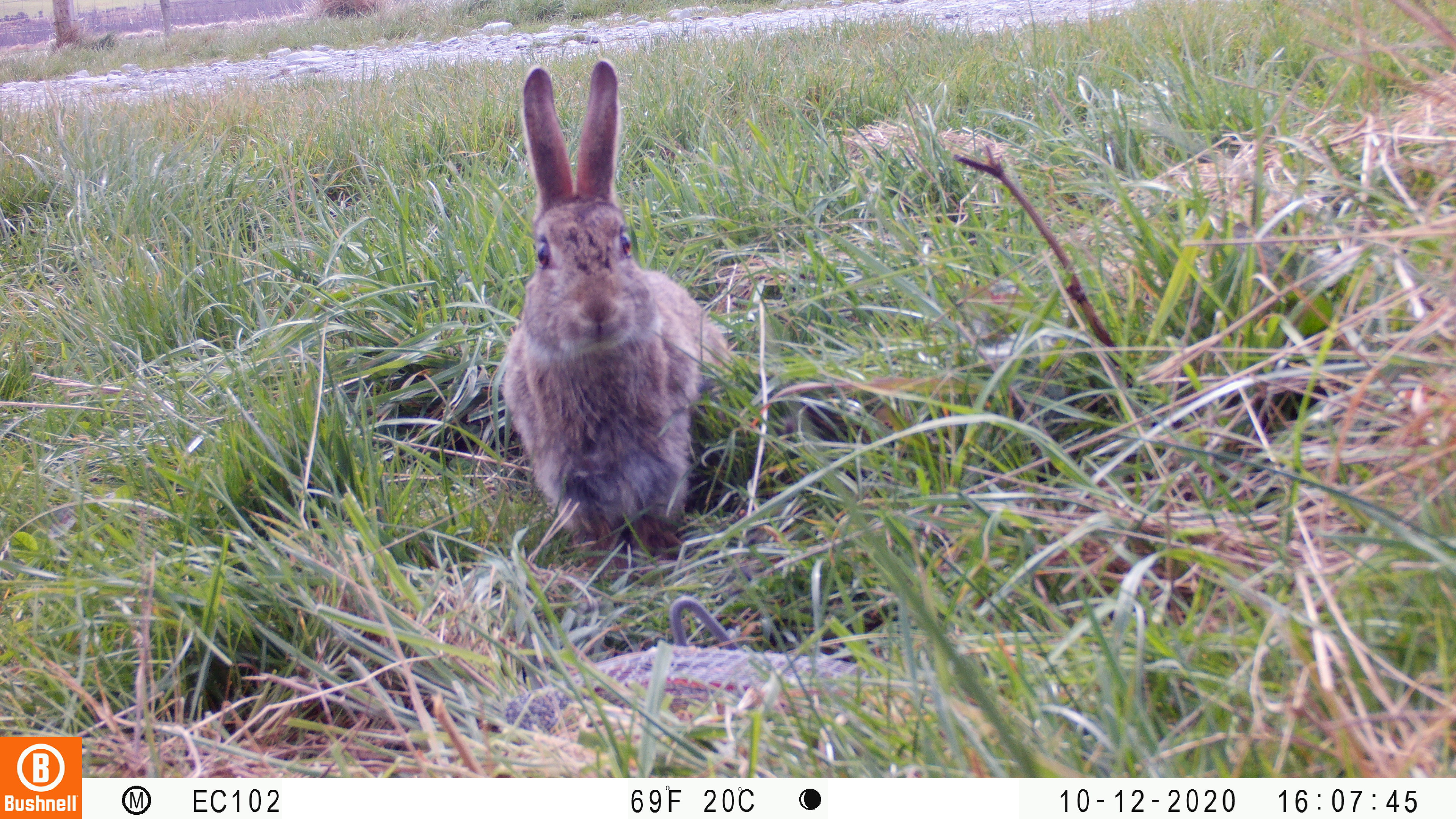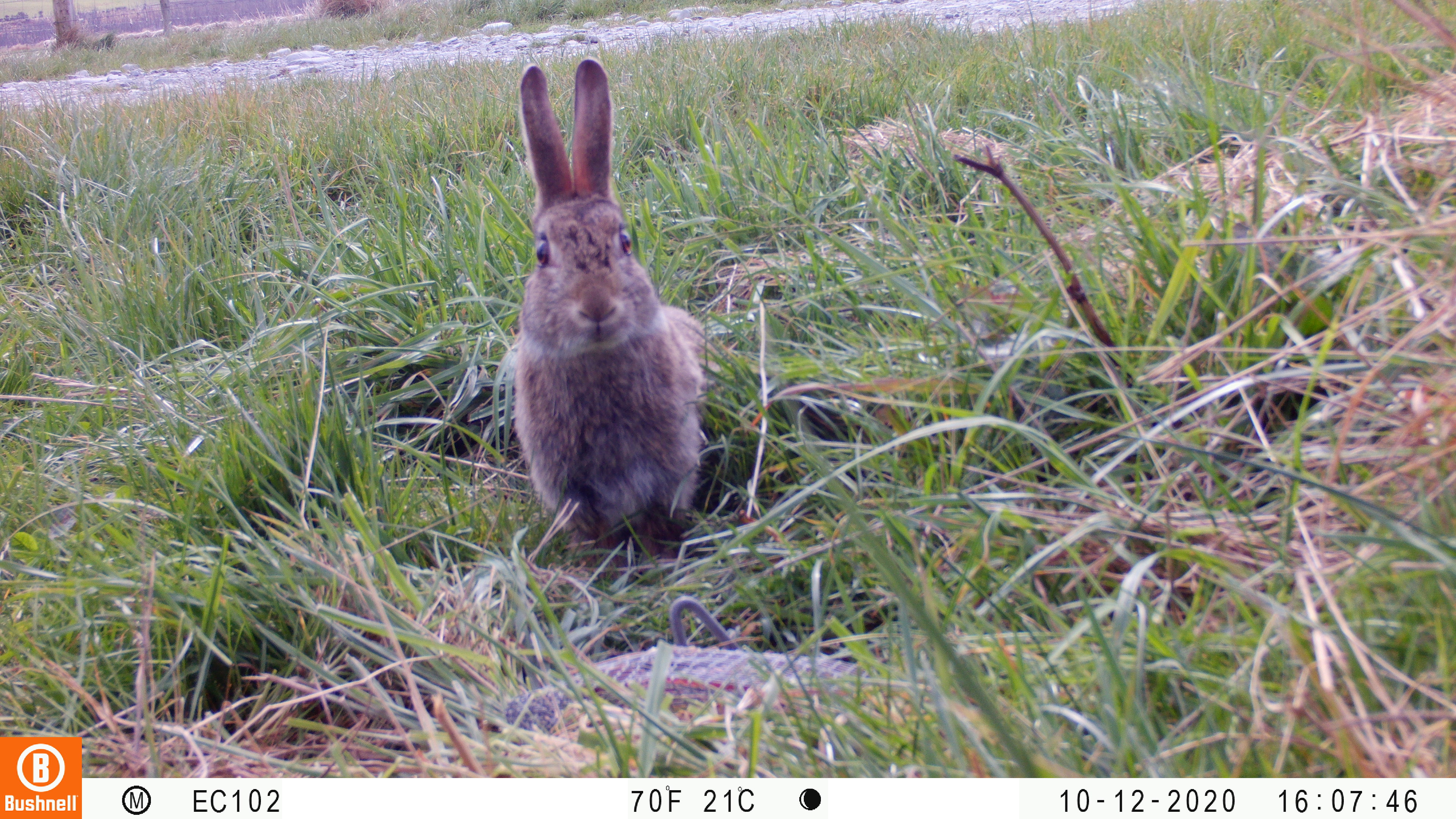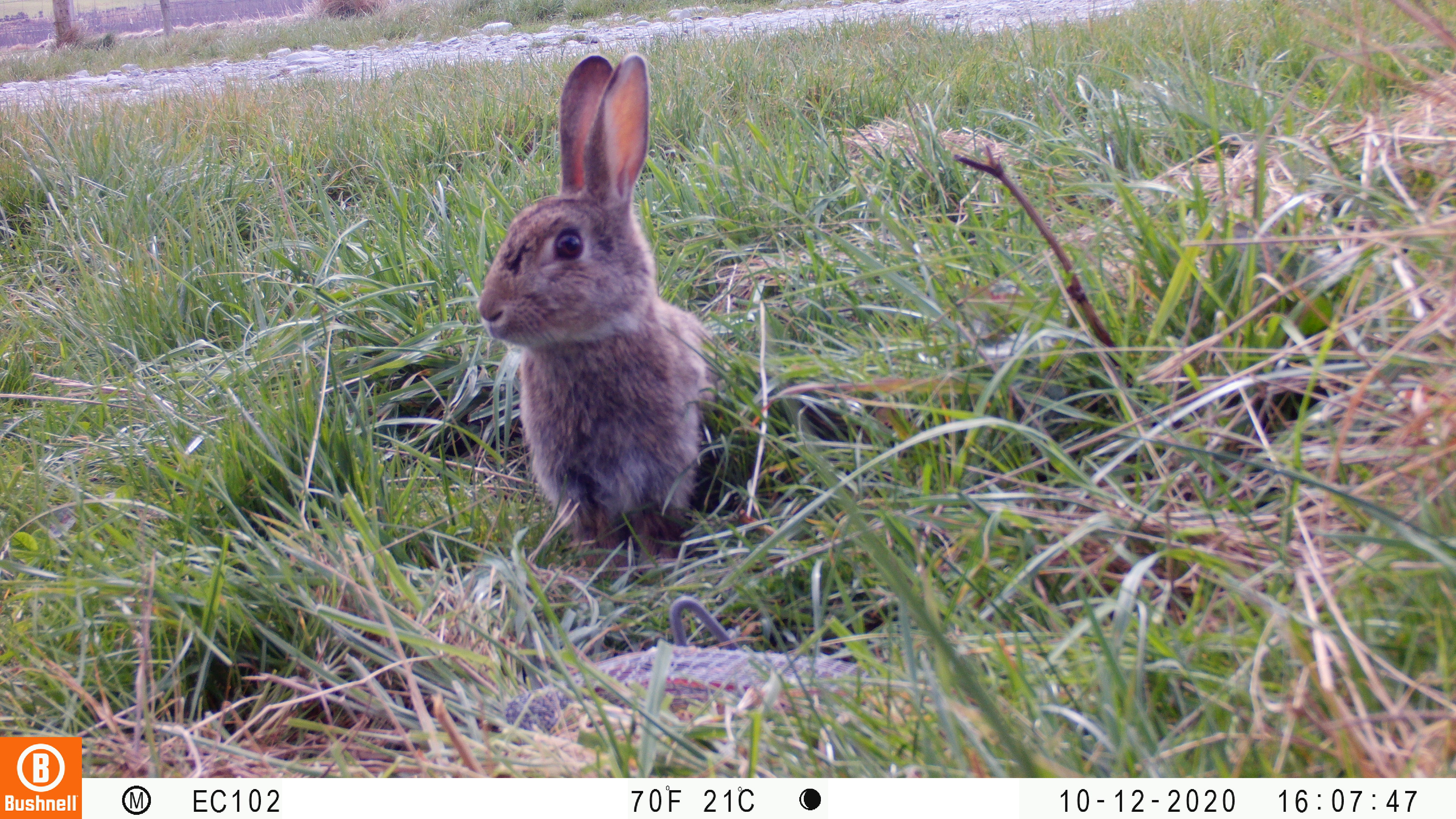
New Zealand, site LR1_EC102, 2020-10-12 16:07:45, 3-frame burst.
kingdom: Animalia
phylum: Chordata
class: Mammalia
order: Lagomorpha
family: Leporidae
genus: Oryctolagus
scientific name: Oryctolagus cuniculus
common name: european rabbit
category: rabbit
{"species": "rabbit (european rabbit) (Oryctolagus cuniculus)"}